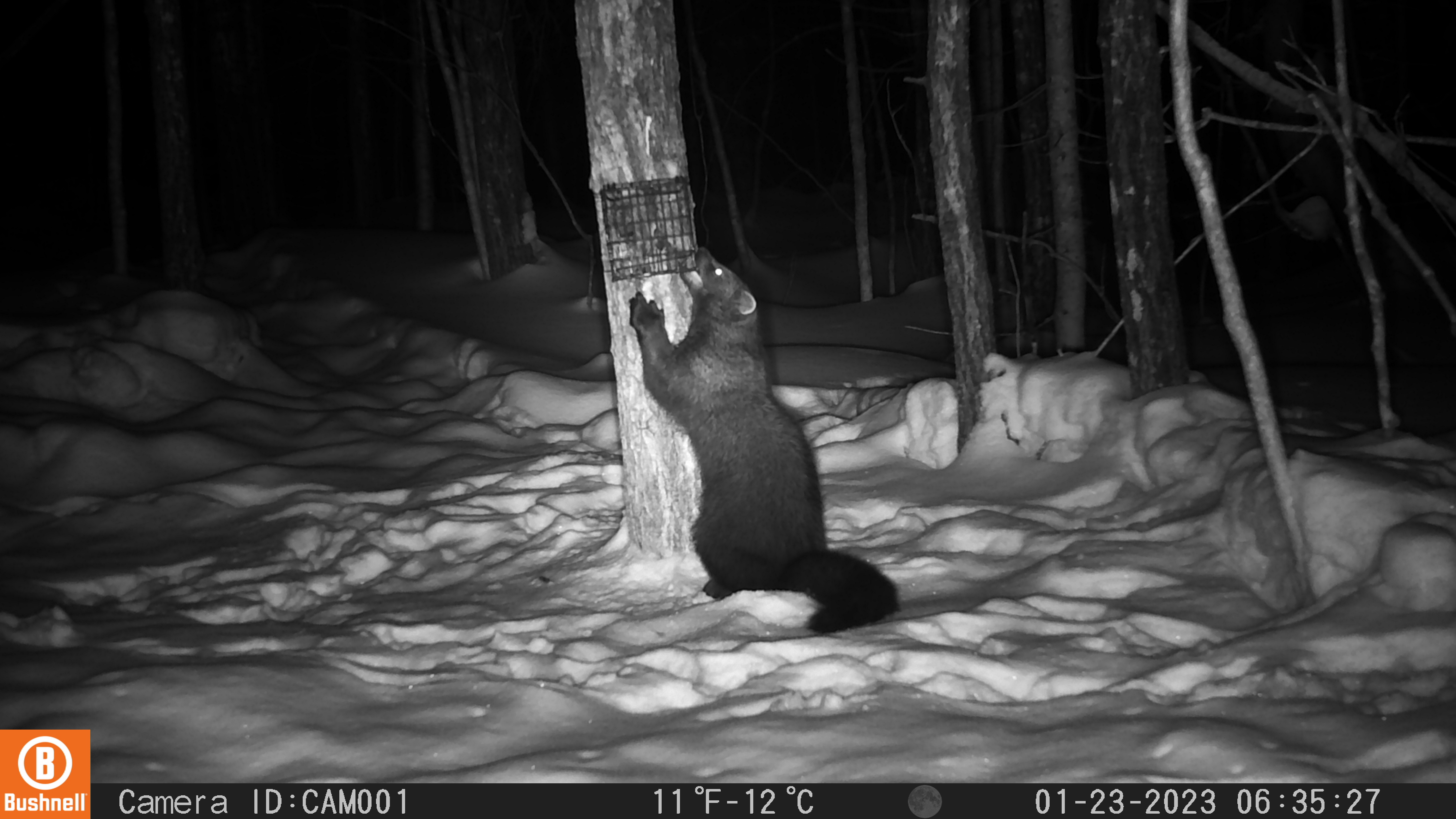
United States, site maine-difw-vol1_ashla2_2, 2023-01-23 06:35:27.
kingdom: Animalia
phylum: Chordata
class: Mammalia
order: Carnivora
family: Mustelidae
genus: Pekania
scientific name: Pekania pennanti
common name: fisher